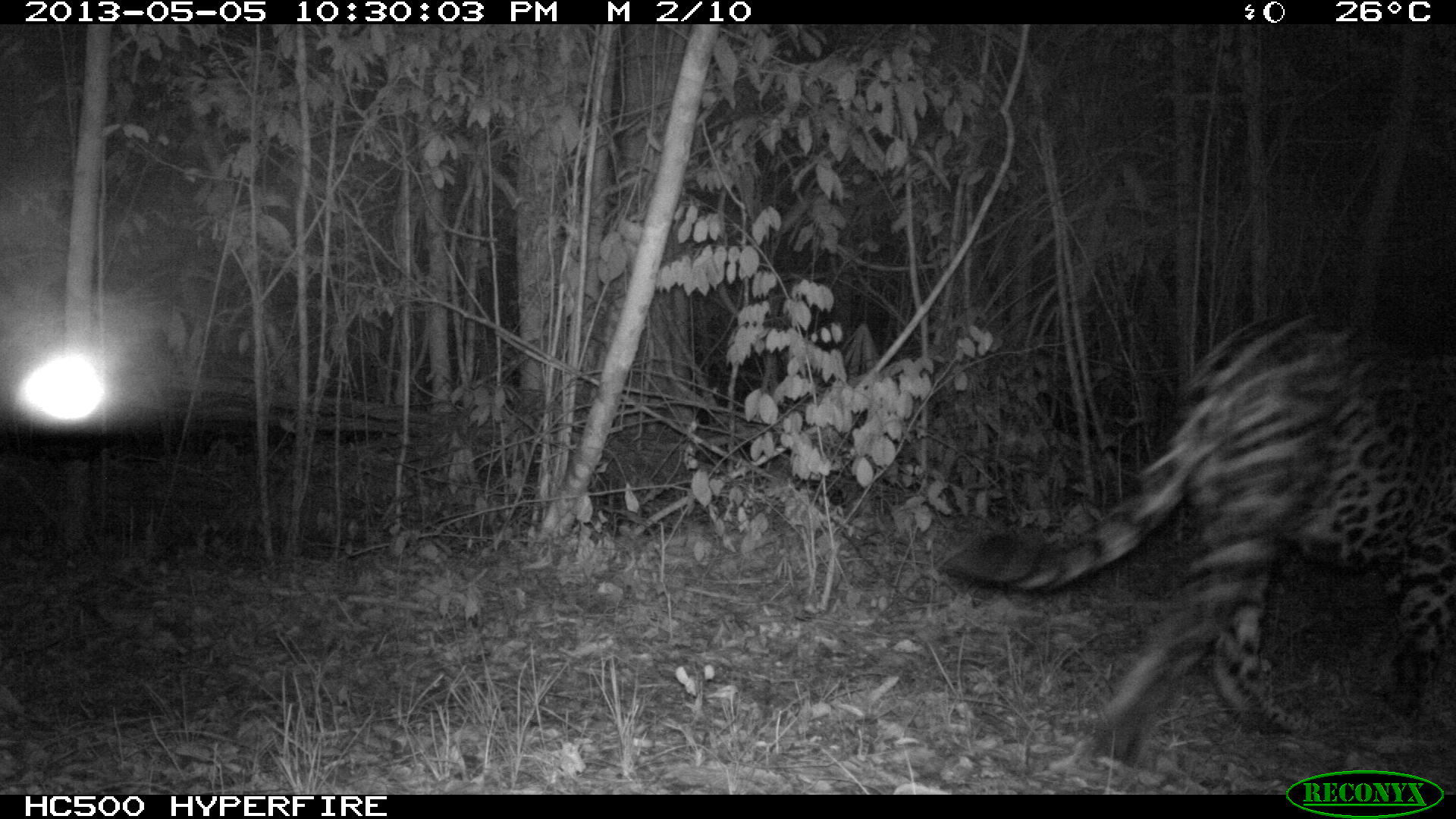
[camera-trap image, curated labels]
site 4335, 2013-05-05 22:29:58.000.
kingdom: Animalia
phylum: Chordata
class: Mammalia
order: Carnivora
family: Felidae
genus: Panthera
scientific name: Panthera onca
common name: jaguar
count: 1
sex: male